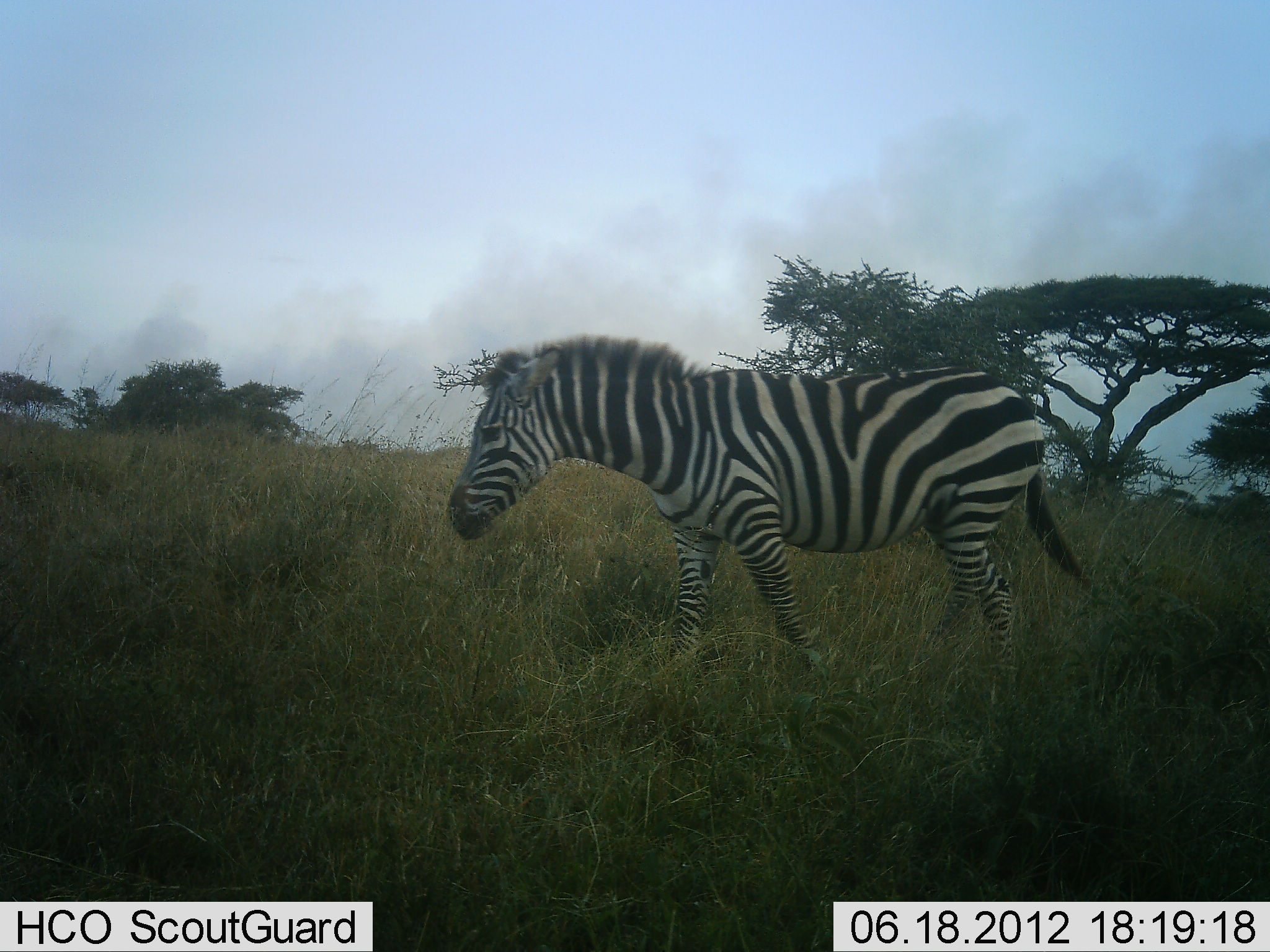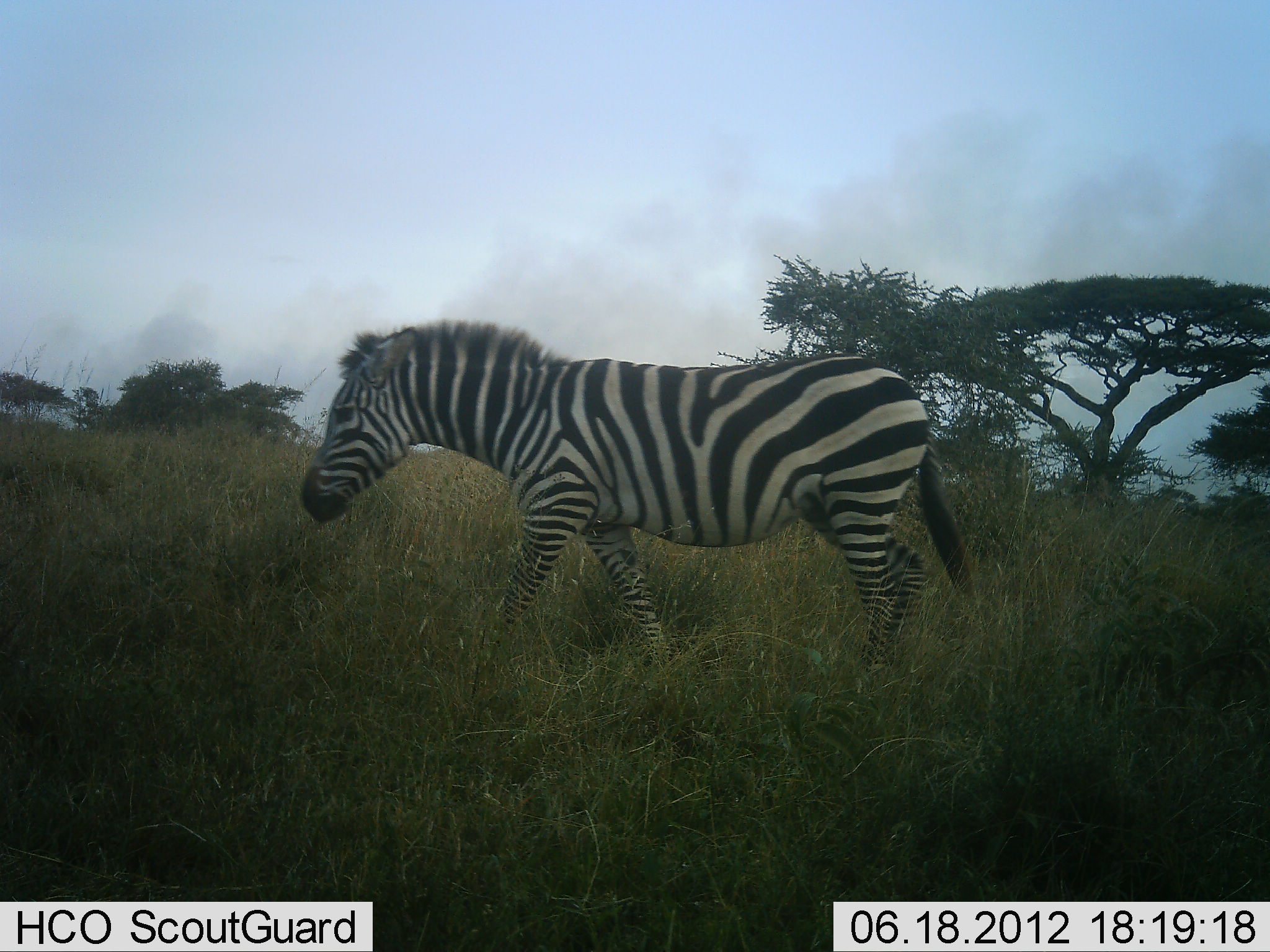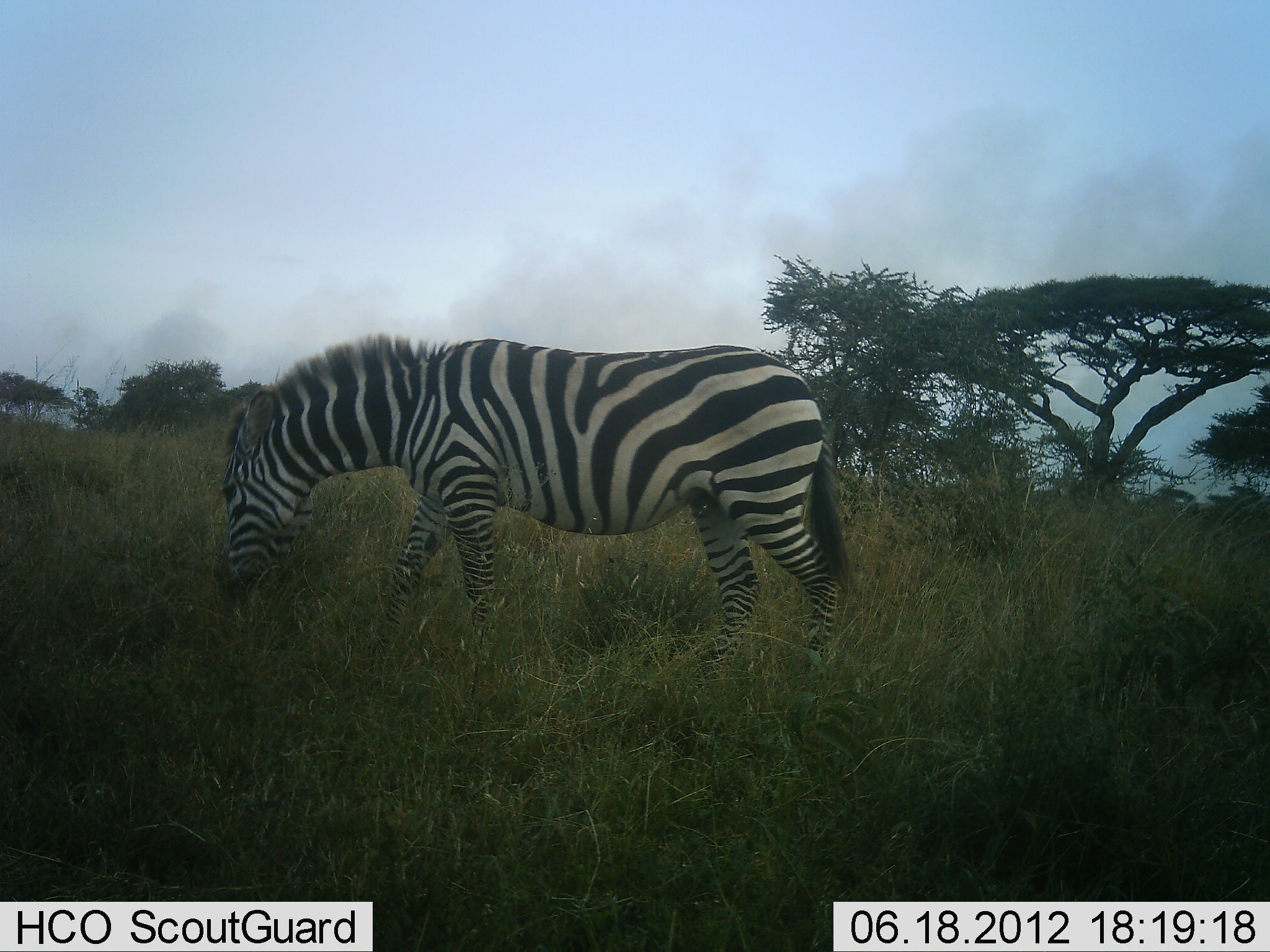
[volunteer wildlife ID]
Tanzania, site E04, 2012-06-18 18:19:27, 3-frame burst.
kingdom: Animalia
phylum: Chordata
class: Mammalia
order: Perissodactyla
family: Equidae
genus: Equus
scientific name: Equus quagga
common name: plains zebra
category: zebra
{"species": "zebra (plains zebra) (Equus quagga)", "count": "1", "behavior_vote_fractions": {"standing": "10%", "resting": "0%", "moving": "90%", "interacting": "0%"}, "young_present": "0%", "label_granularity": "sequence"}